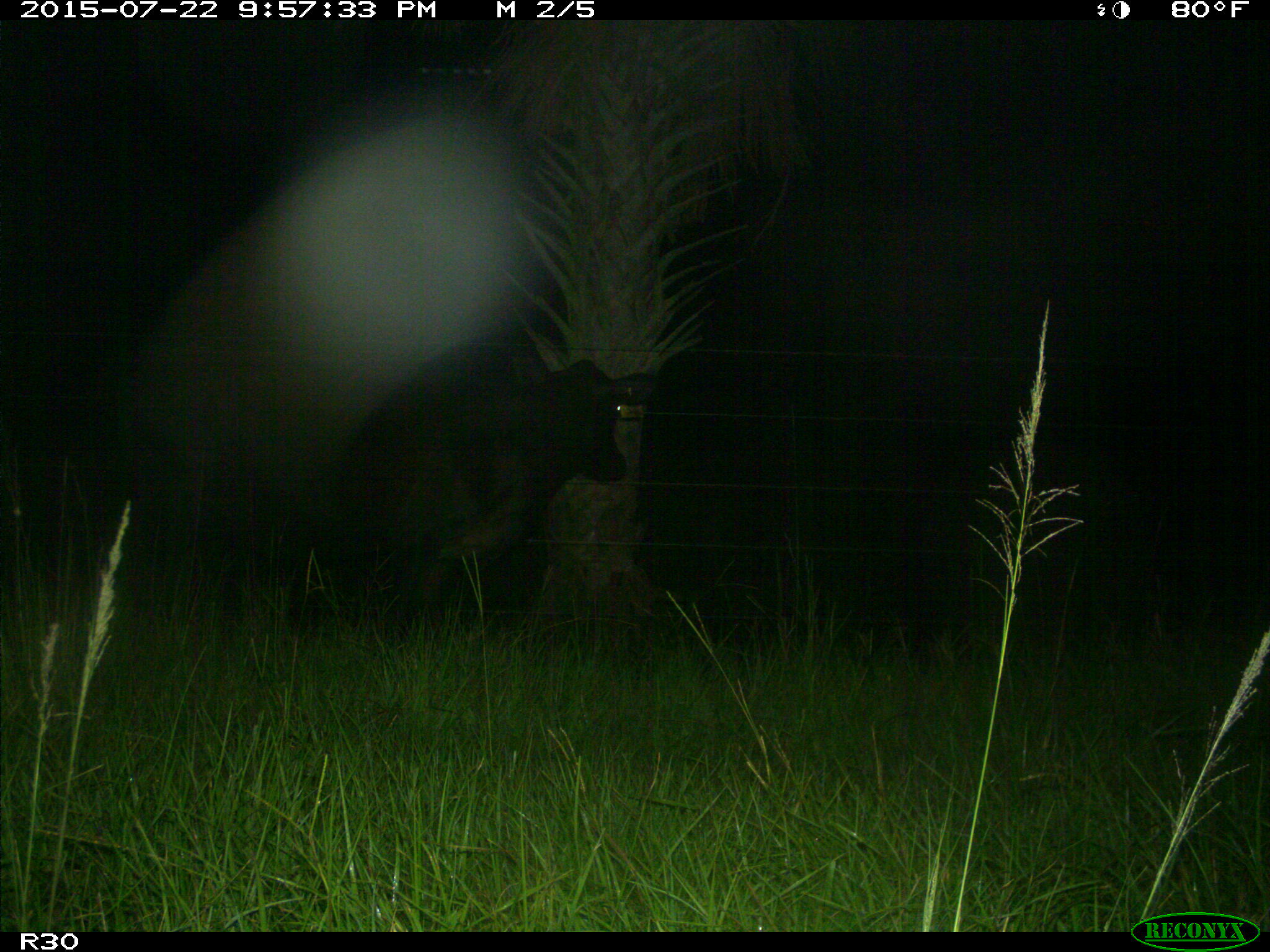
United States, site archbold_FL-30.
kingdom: Animalia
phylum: Chordata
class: Mammalia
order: Artiodactyla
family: Bovidae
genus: Bos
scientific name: Bos taurus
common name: domestic cow